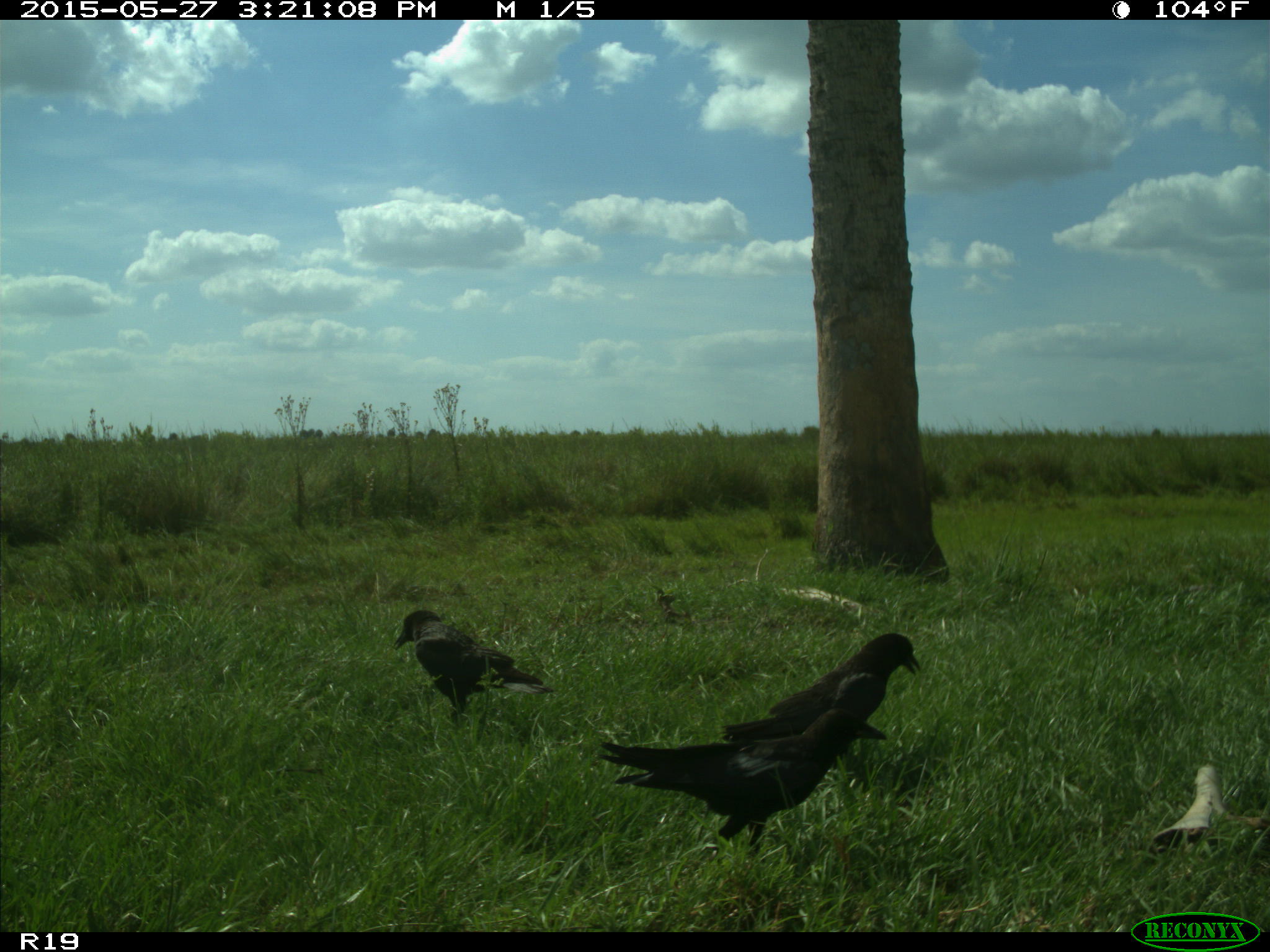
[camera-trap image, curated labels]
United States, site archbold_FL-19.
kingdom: Animalia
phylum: Chordata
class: Aves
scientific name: Aves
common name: birds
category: unidentified bird